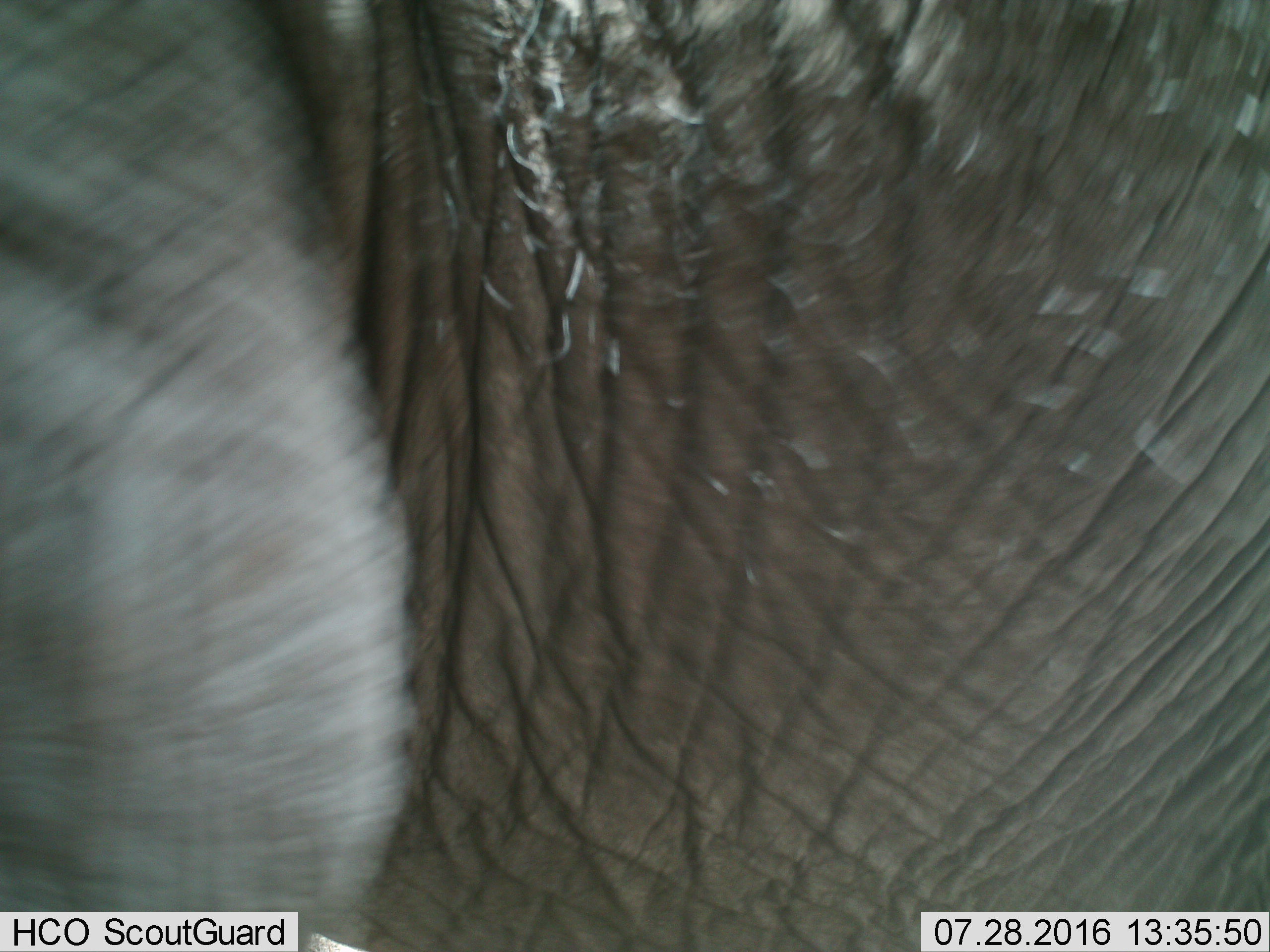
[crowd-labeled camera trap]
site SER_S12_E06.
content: unidentified animal